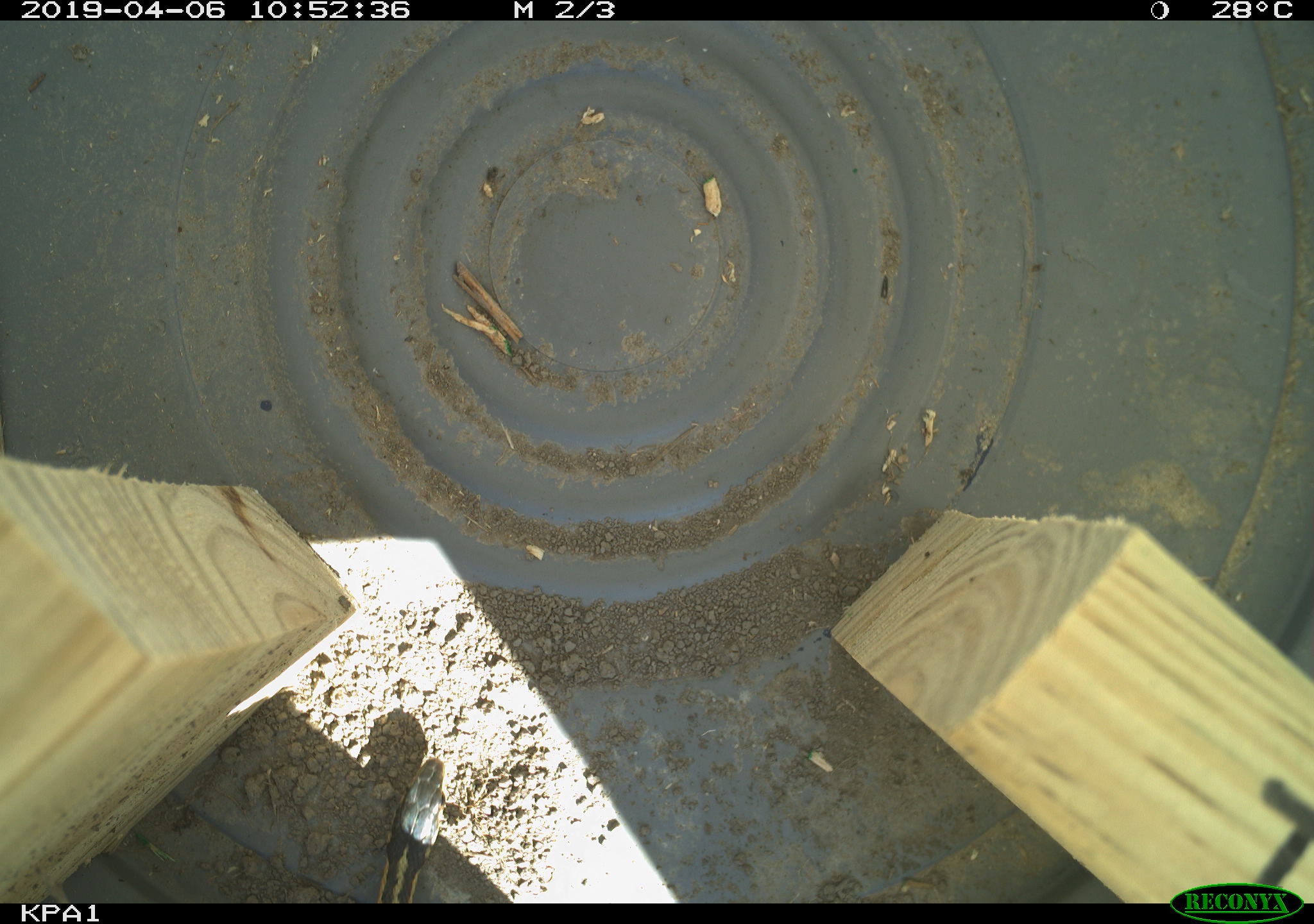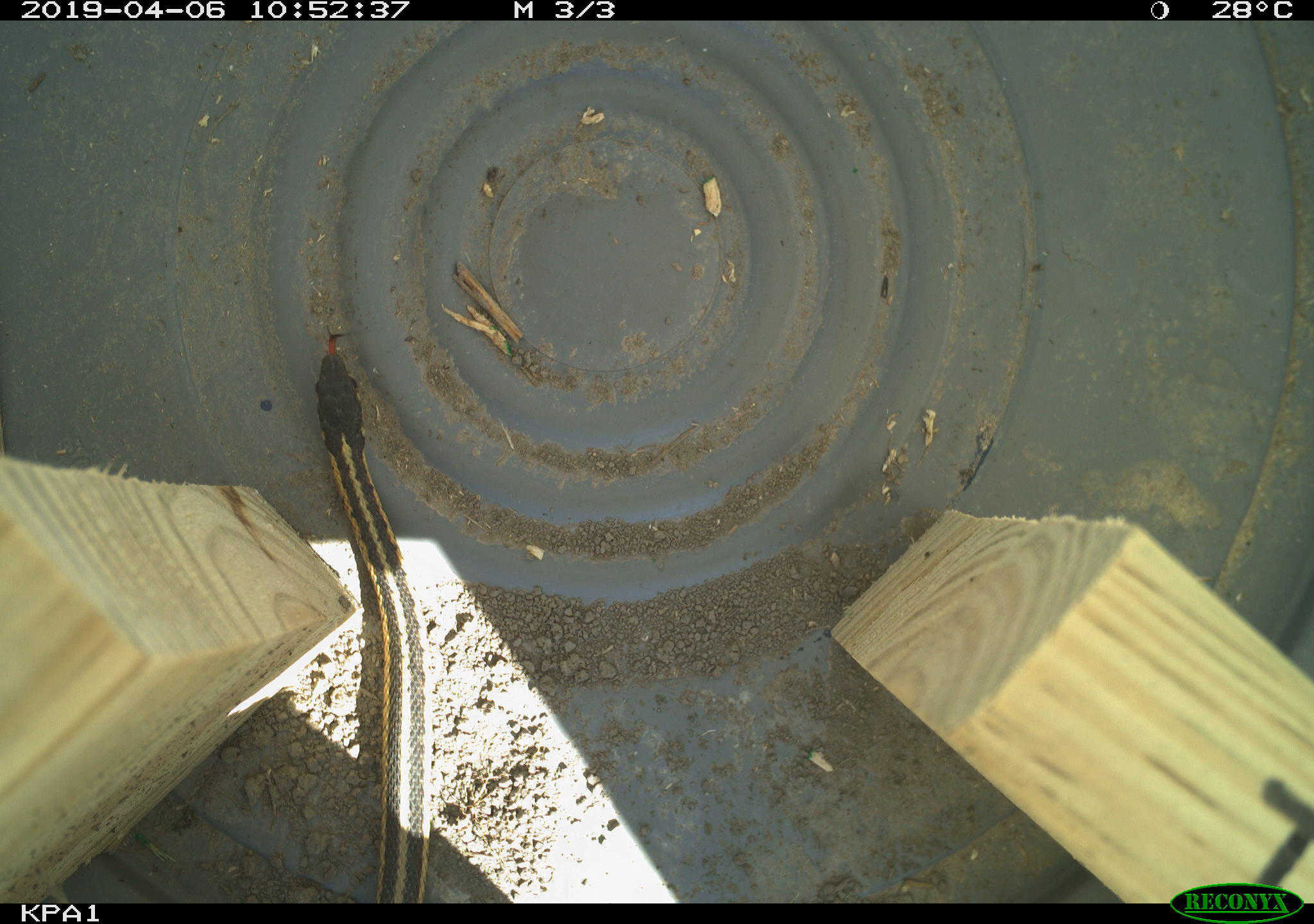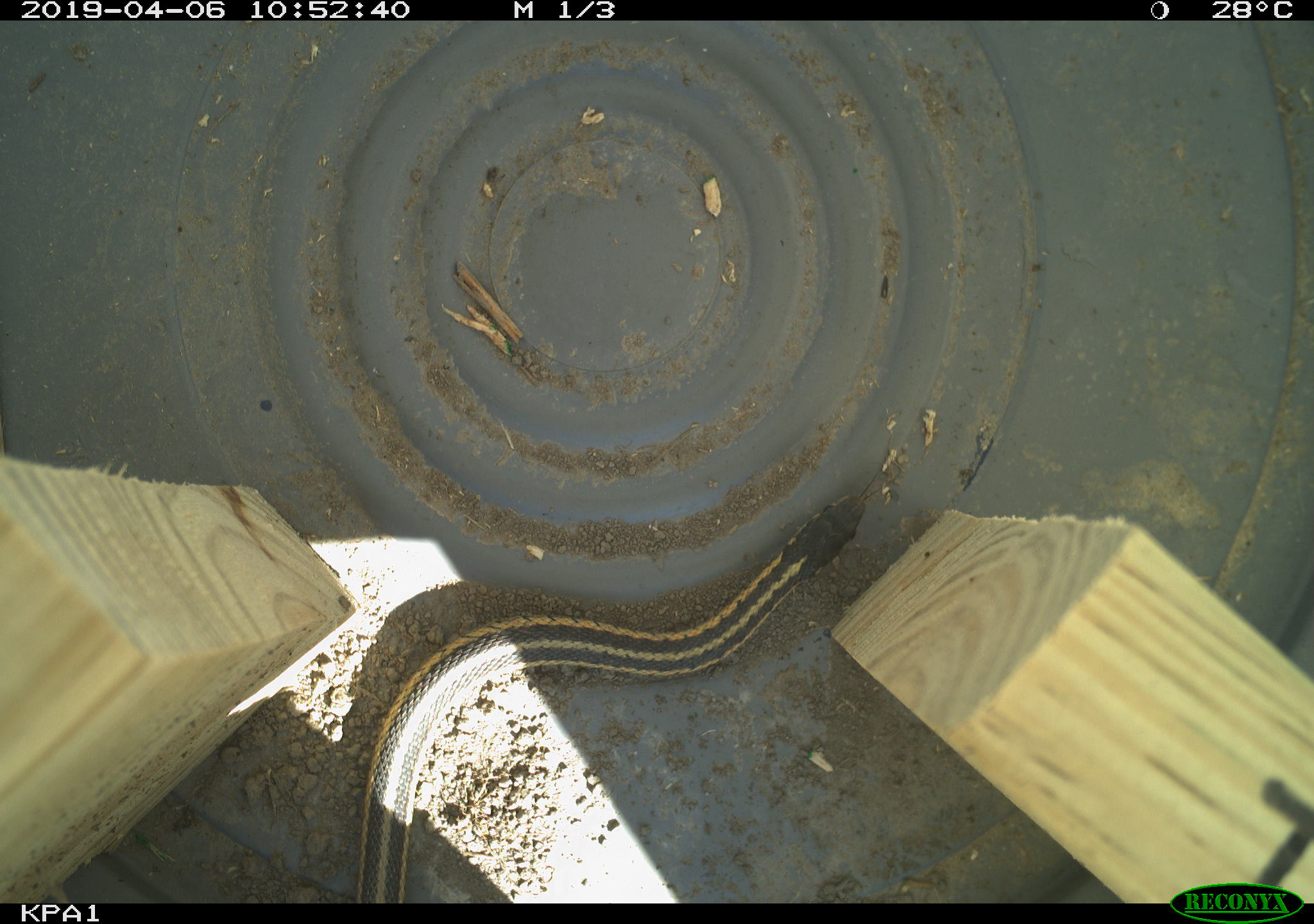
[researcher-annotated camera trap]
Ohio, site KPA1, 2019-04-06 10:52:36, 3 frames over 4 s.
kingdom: Animalia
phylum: Chordata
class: Reptilia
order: Squamata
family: Colubridae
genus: Thamnophis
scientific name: Thamnophis sirtalis sirtalis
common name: eastern gartersnake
Eastern gartersnake (Thamnophis sirtalis sirtalis).